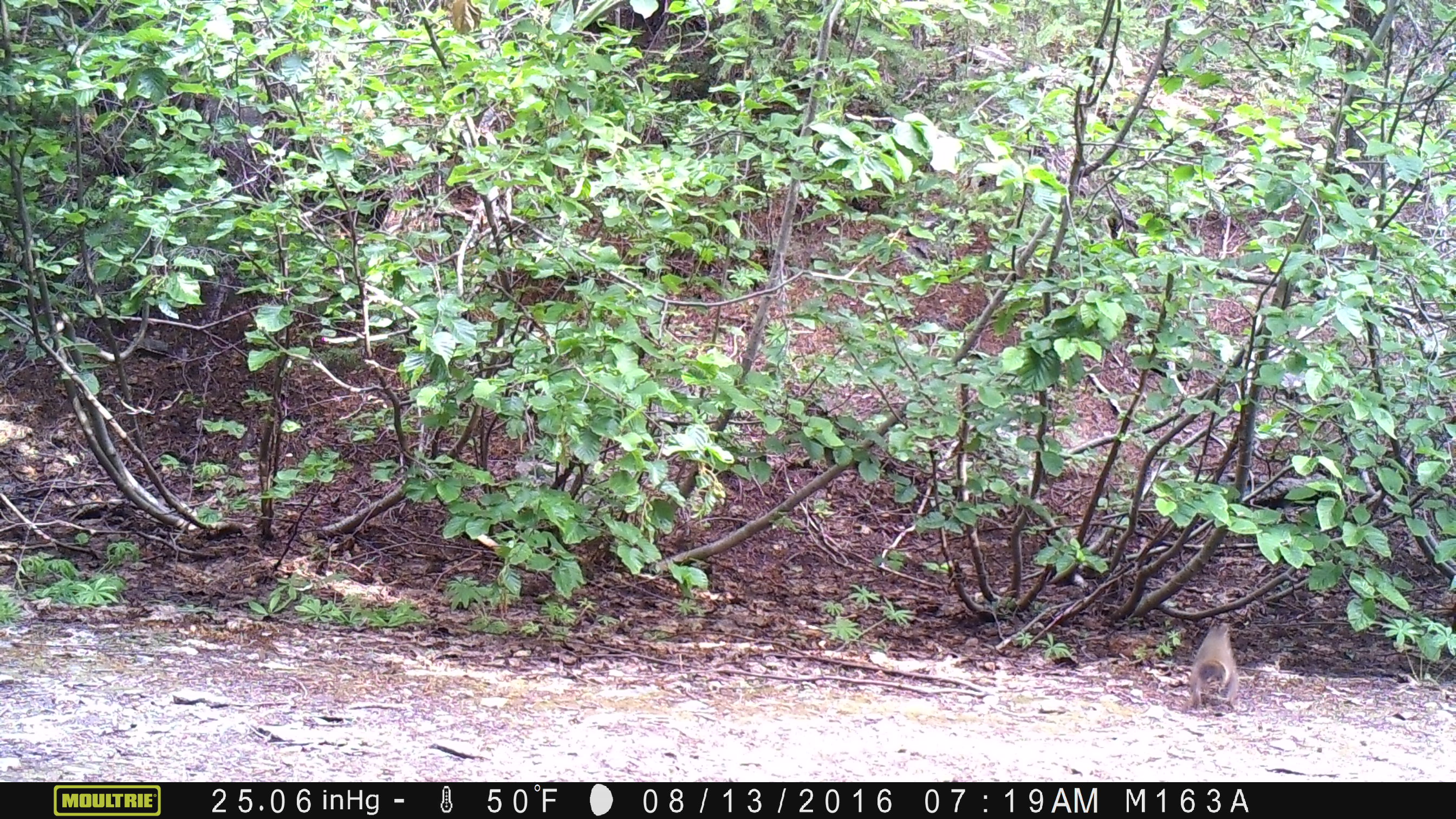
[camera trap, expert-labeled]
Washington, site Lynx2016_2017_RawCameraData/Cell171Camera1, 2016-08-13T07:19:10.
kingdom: Animalia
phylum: Chordata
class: Mammalia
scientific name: Mammalia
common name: small mammal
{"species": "small mammal (Mammalia)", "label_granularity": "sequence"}